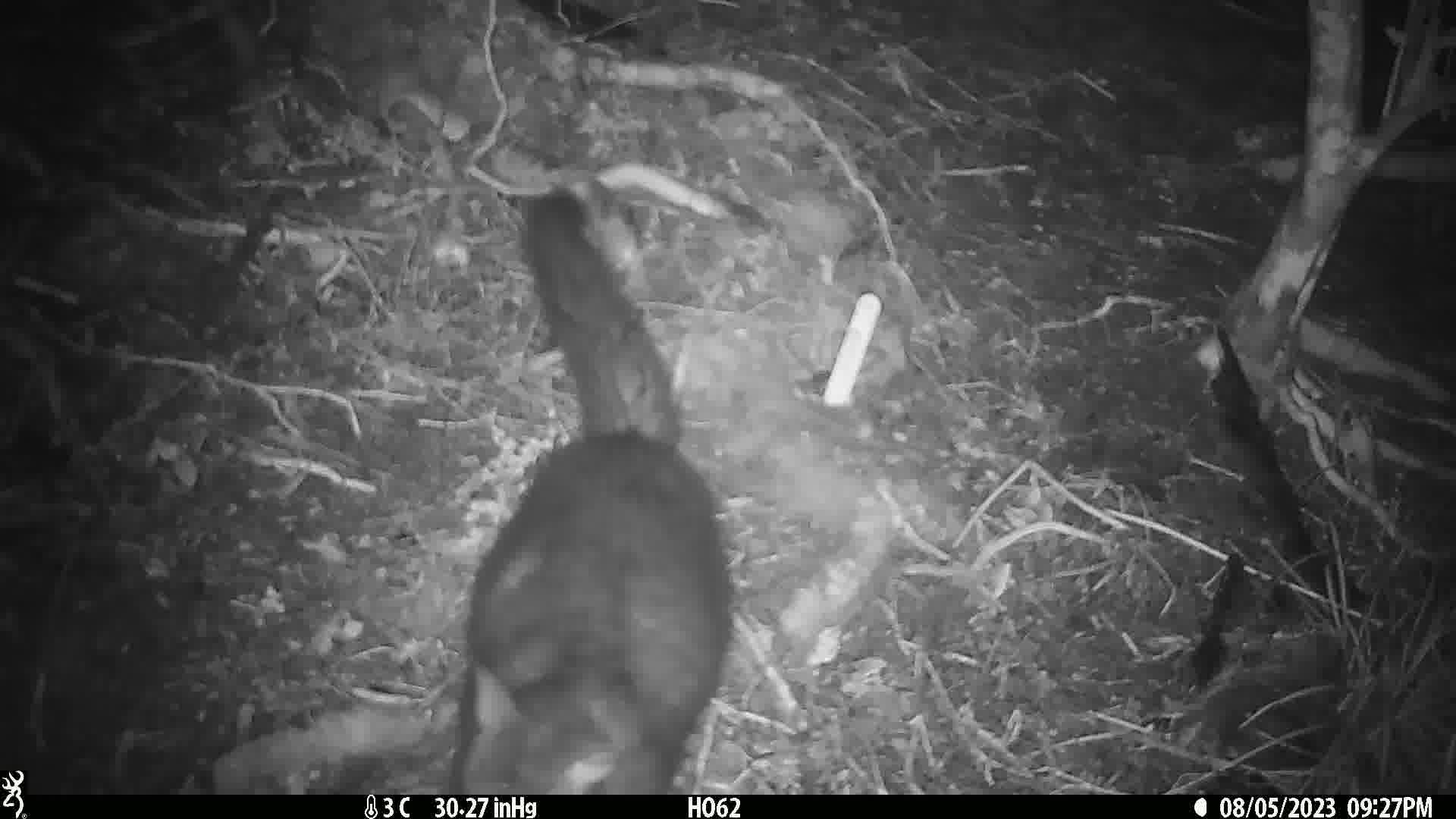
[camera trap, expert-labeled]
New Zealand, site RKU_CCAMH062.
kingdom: Animalia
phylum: Chordata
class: Mammalia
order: Diprotodontia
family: Phalangeridae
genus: Trichosurus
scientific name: Trichosurus vulpecula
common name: common brushtail possum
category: possum